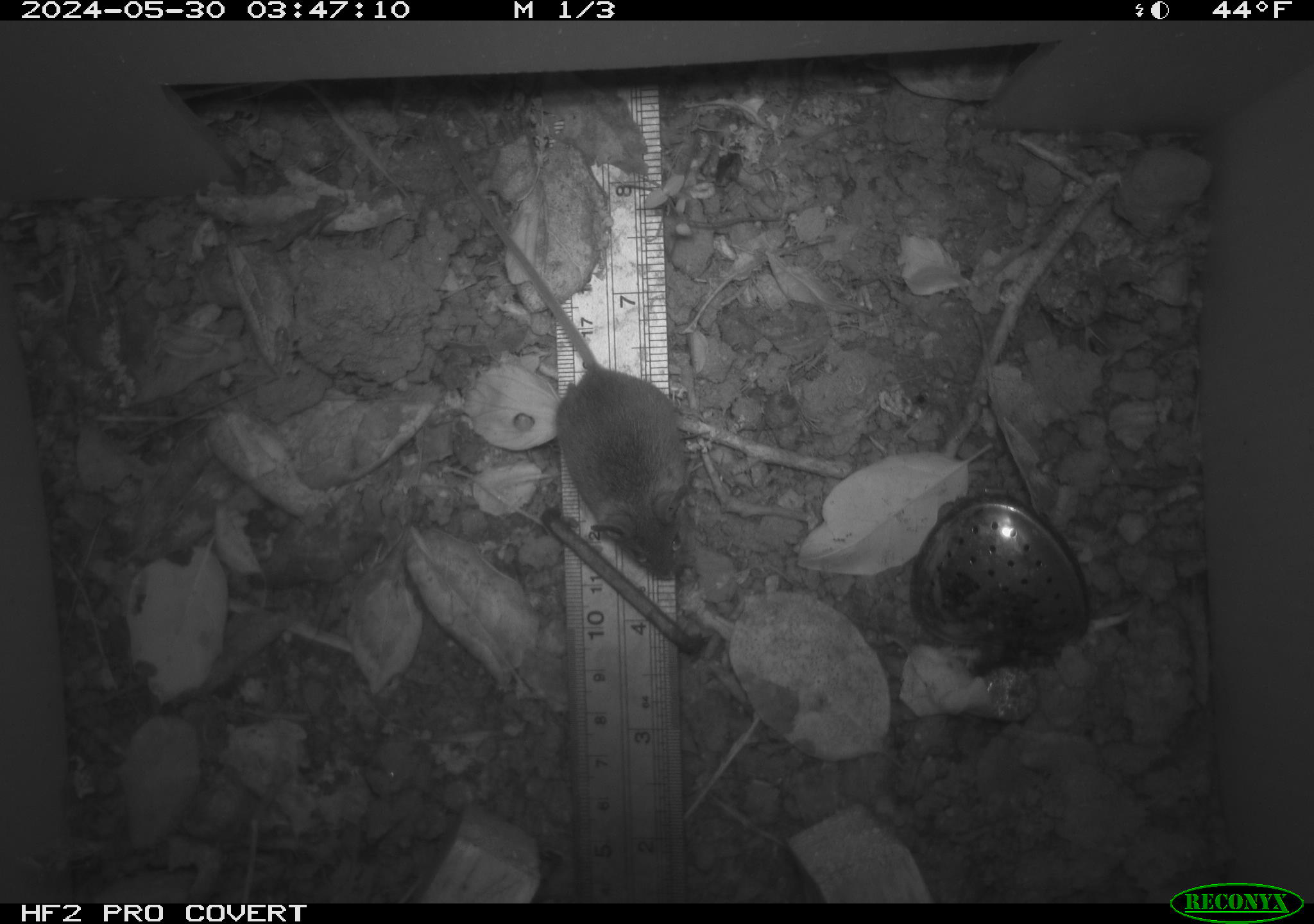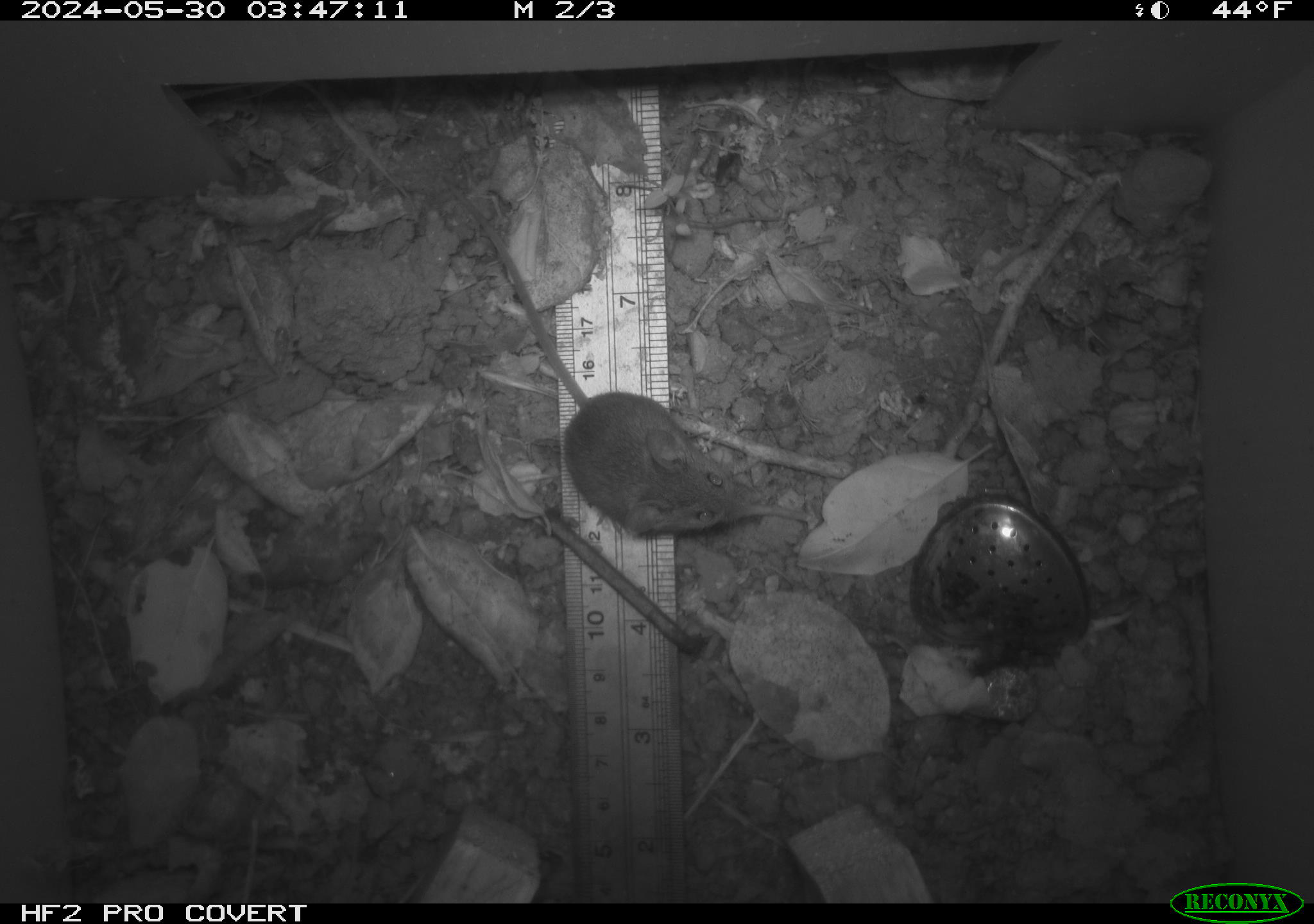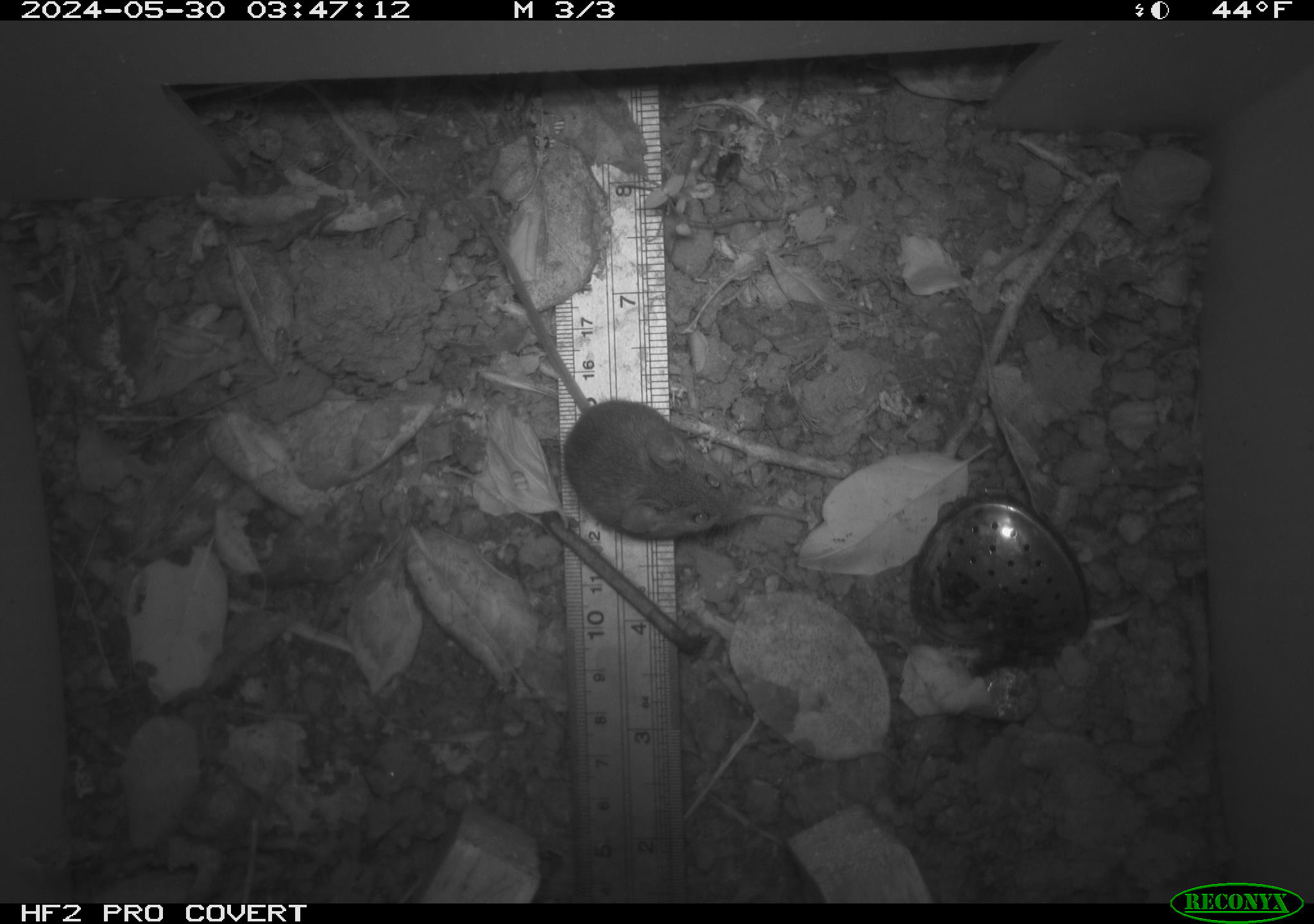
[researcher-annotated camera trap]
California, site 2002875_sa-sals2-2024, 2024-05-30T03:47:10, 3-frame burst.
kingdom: Animalia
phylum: Chordata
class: Mammalia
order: Rodentia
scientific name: Rodentia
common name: mouse species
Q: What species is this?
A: Mouse species (Rodentia).